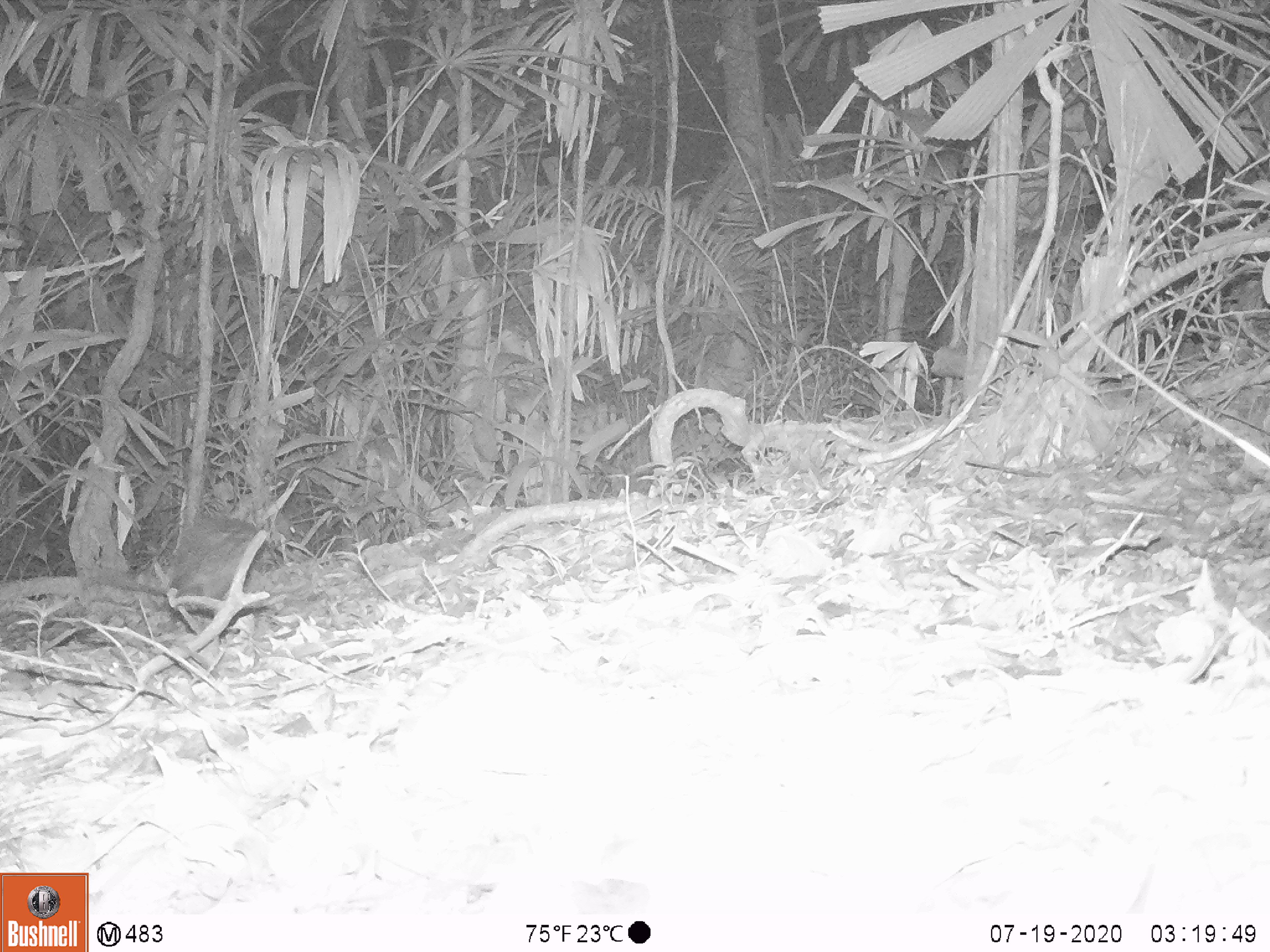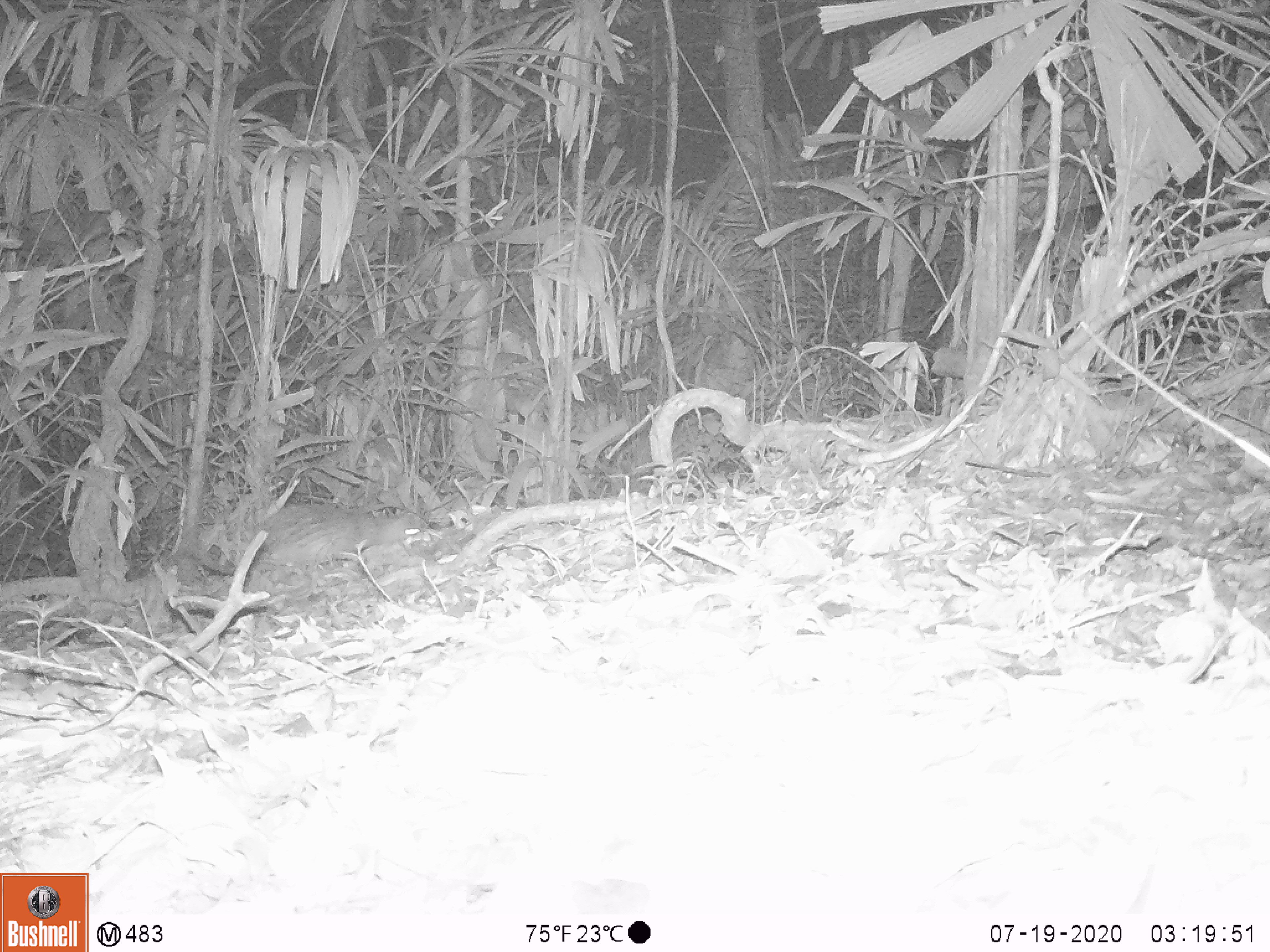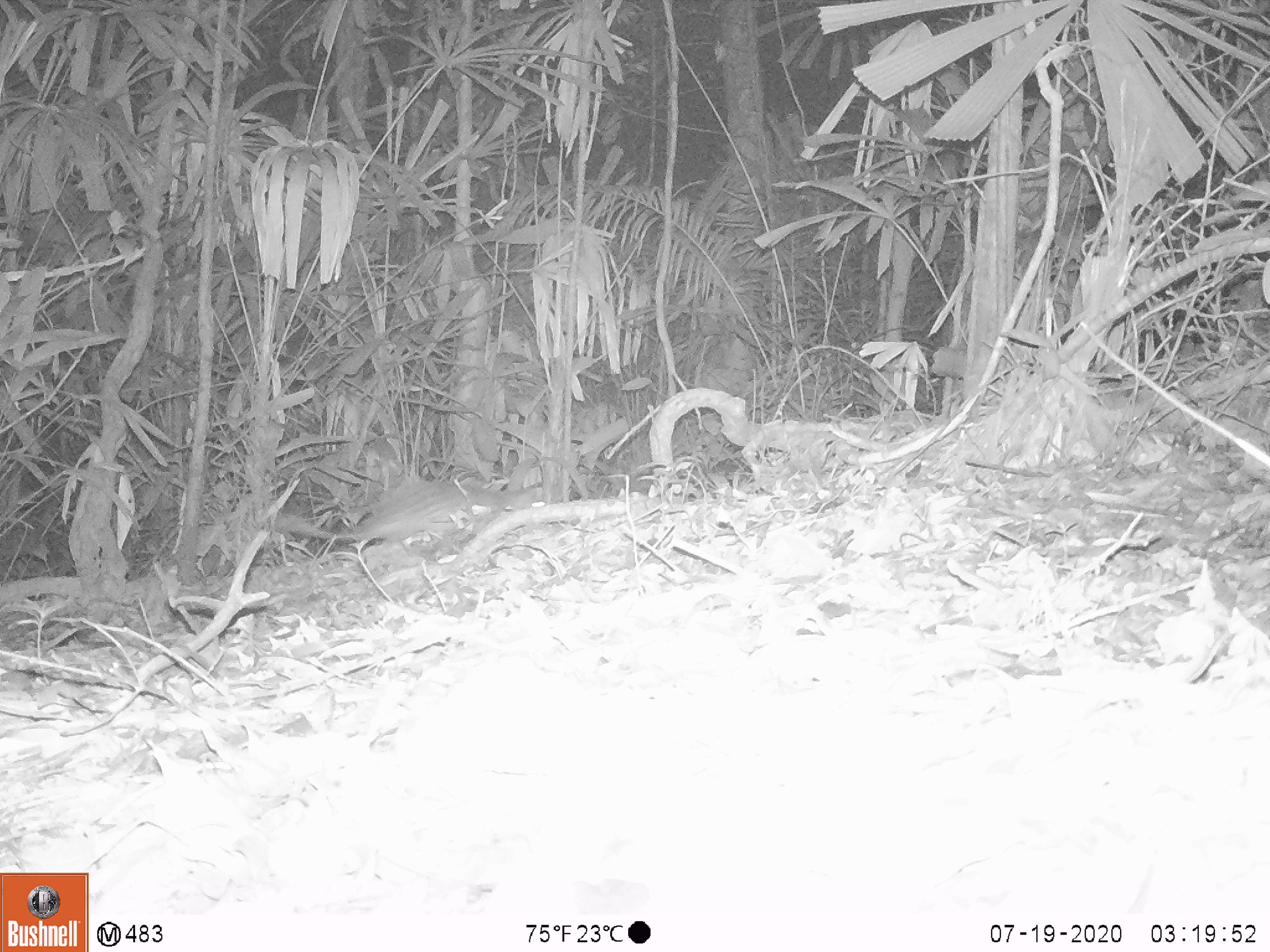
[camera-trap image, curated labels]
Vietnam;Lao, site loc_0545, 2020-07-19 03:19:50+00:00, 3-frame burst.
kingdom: Animalia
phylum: Chordata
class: Mammalia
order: Rodentia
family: Hystricidae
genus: Atherurus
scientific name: Atherurus macrourus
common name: asiatic brush-tailed porcupine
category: asiatic brush tailed porcupine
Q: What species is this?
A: Asiatic brush tailed porcupine (asiatic brush-tailed porcupine) (Atherurus macrourus).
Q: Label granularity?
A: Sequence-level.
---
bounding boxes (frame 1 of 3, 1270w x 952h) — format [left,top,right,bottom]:
asiatic brush tailed porcupine: [168,508,288,600]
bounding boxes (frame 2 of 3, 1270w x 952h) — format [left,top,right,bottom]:
asiatic brush tailed porcupine: [253,500,423,566]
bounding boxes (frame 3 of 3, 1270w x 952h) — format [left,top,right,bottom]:
asiatic brush tailed porcupine: [271,474,550,540]